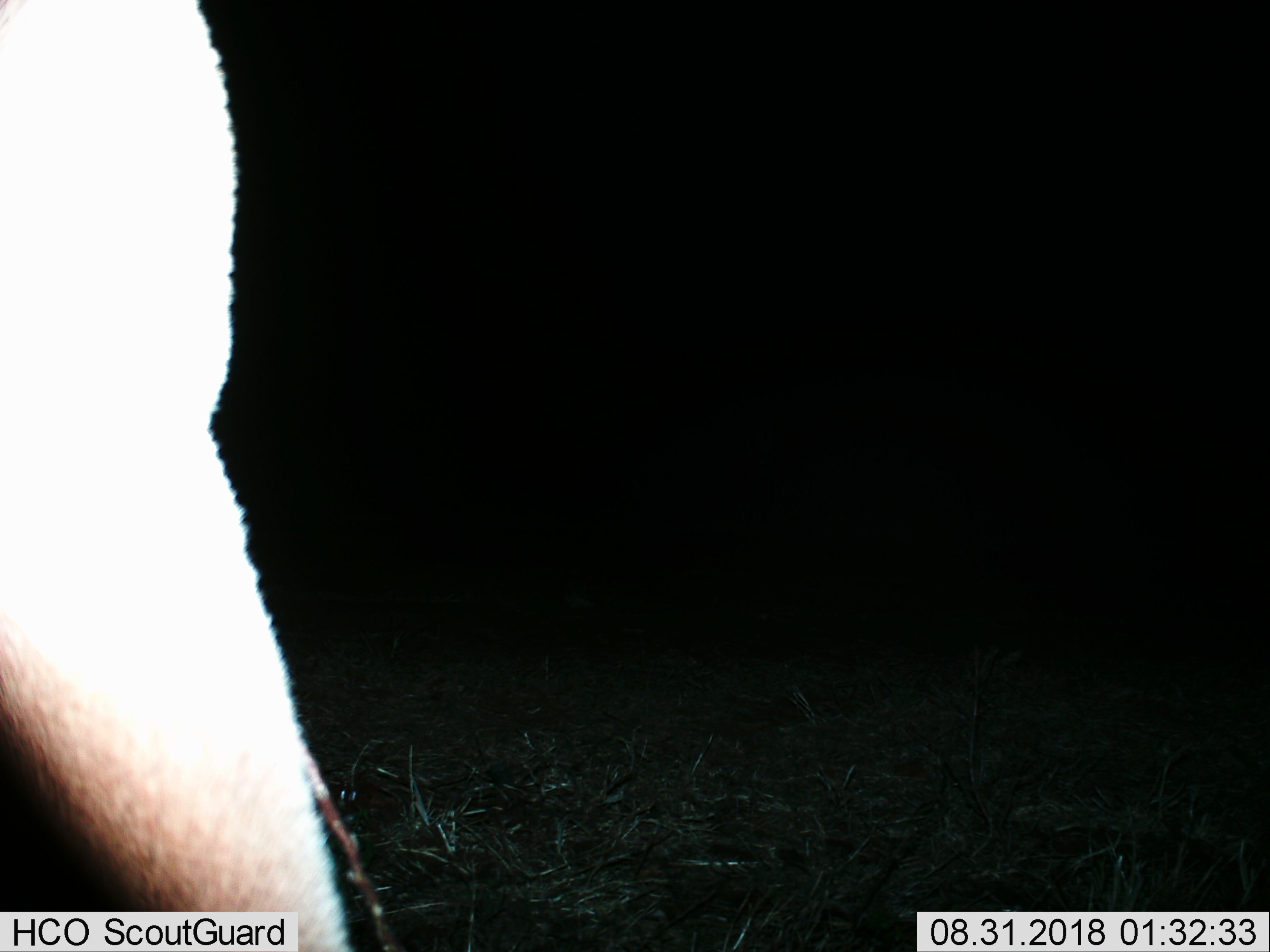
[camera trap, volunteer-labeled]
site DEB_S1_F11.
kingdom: Animalia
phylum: Chordata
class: Mammalia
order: Artiodactyla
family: Bovidae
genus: Aepyceros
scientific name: Aepyceros melampus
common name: impala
Impala (Aepyceros melampus), count 1. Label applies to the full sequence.